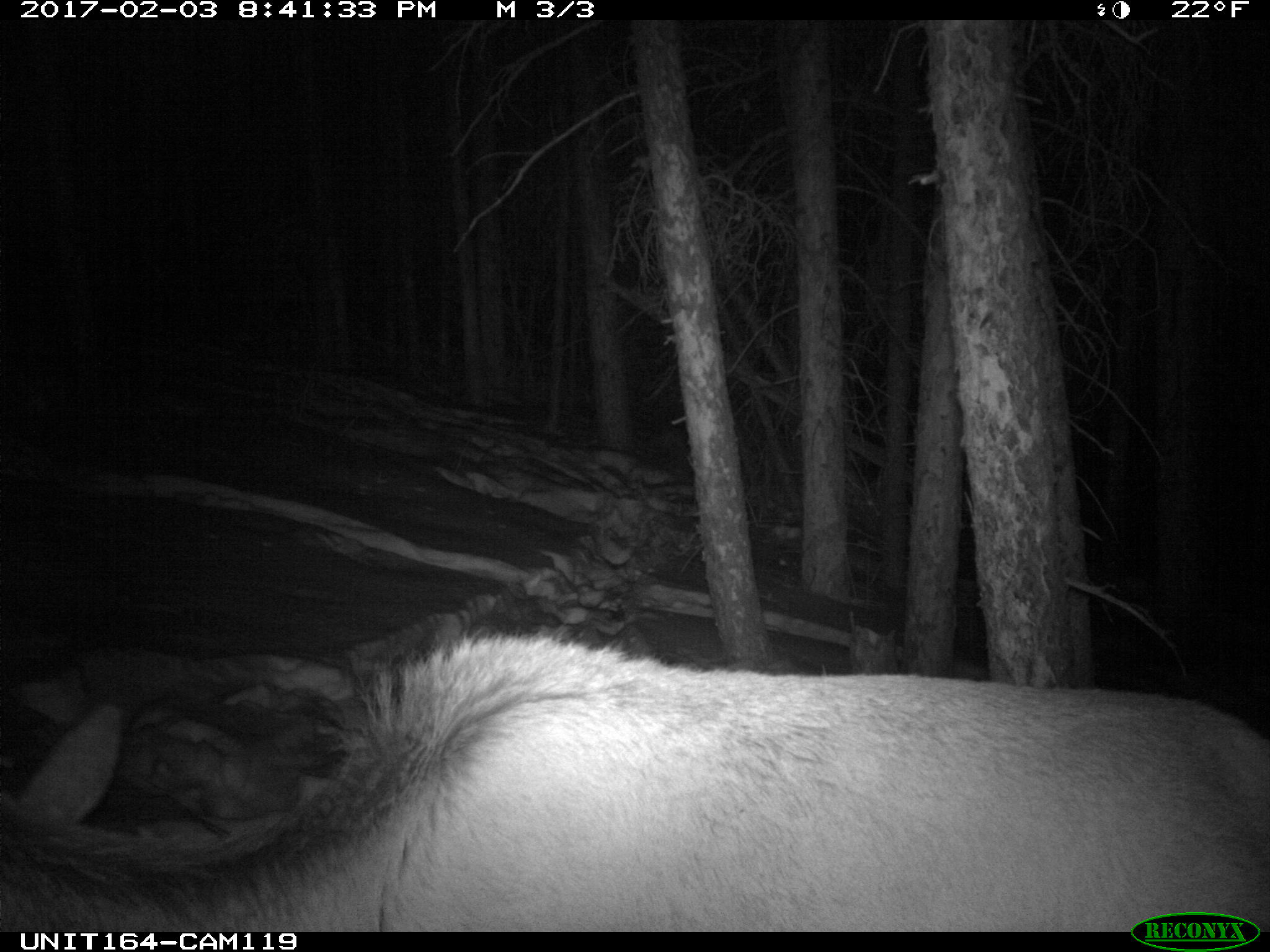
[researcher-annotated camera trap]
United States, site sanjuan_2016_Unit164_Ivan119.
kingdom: Animalia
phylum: Chordata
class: Mammalia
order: Artiodactyla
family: Cervidae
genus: Cervus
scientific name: Cervus elaphus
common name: red deer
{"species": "Cervus elaphus (red deer)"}